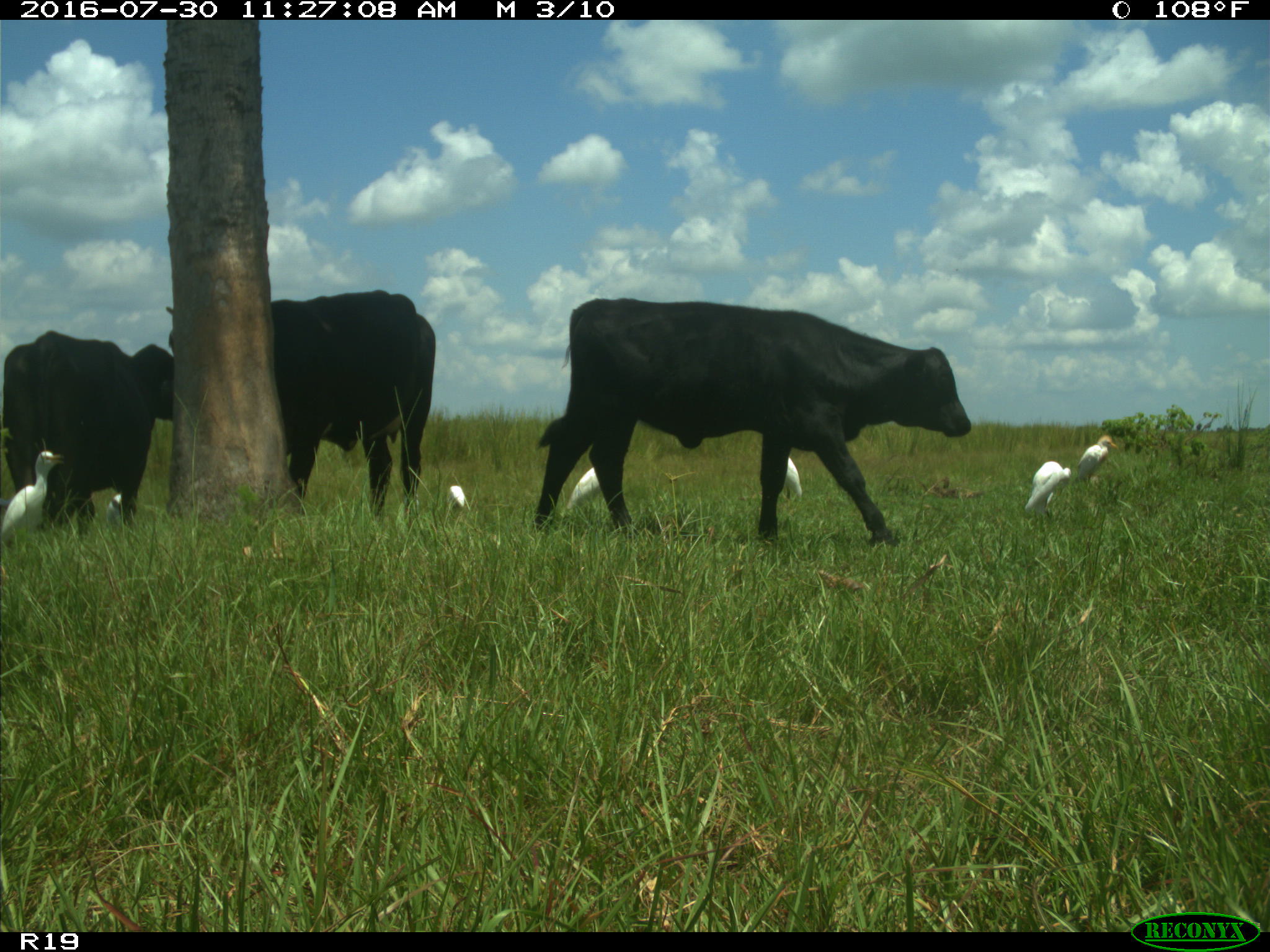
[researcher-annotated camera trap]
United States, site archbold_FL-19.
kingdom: Animalia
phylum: Chordata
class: Mammalia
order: Artiodactyla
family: Bovidae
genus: Bos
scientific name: Bos taurus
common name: domestic cow